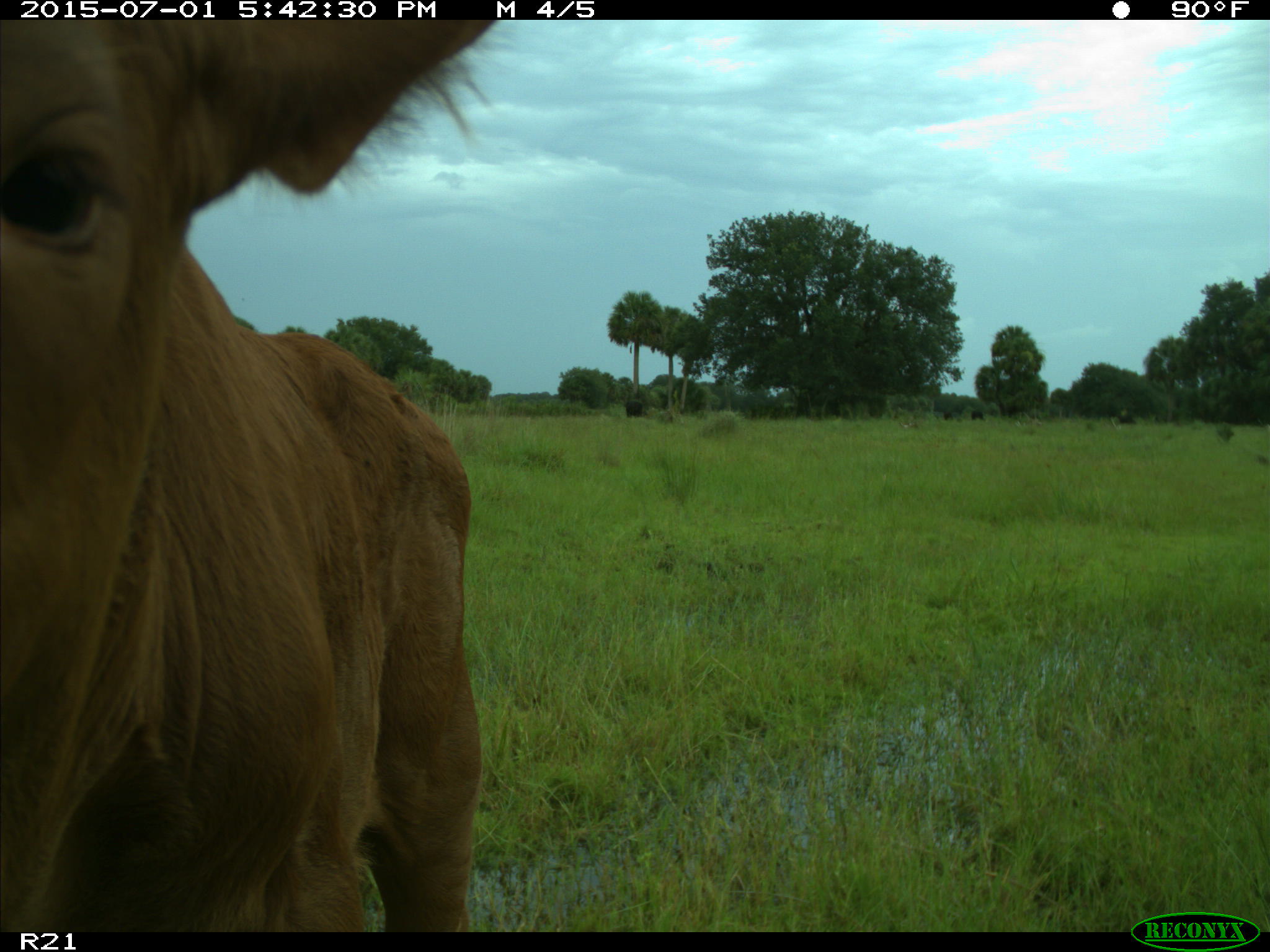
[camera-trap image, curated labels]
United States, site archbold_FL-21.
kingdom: Animalia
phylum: Chordata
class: Mammalia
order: Artiodactyla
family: Bovidae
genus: Bos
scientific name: Bos taurus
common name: domestic cow